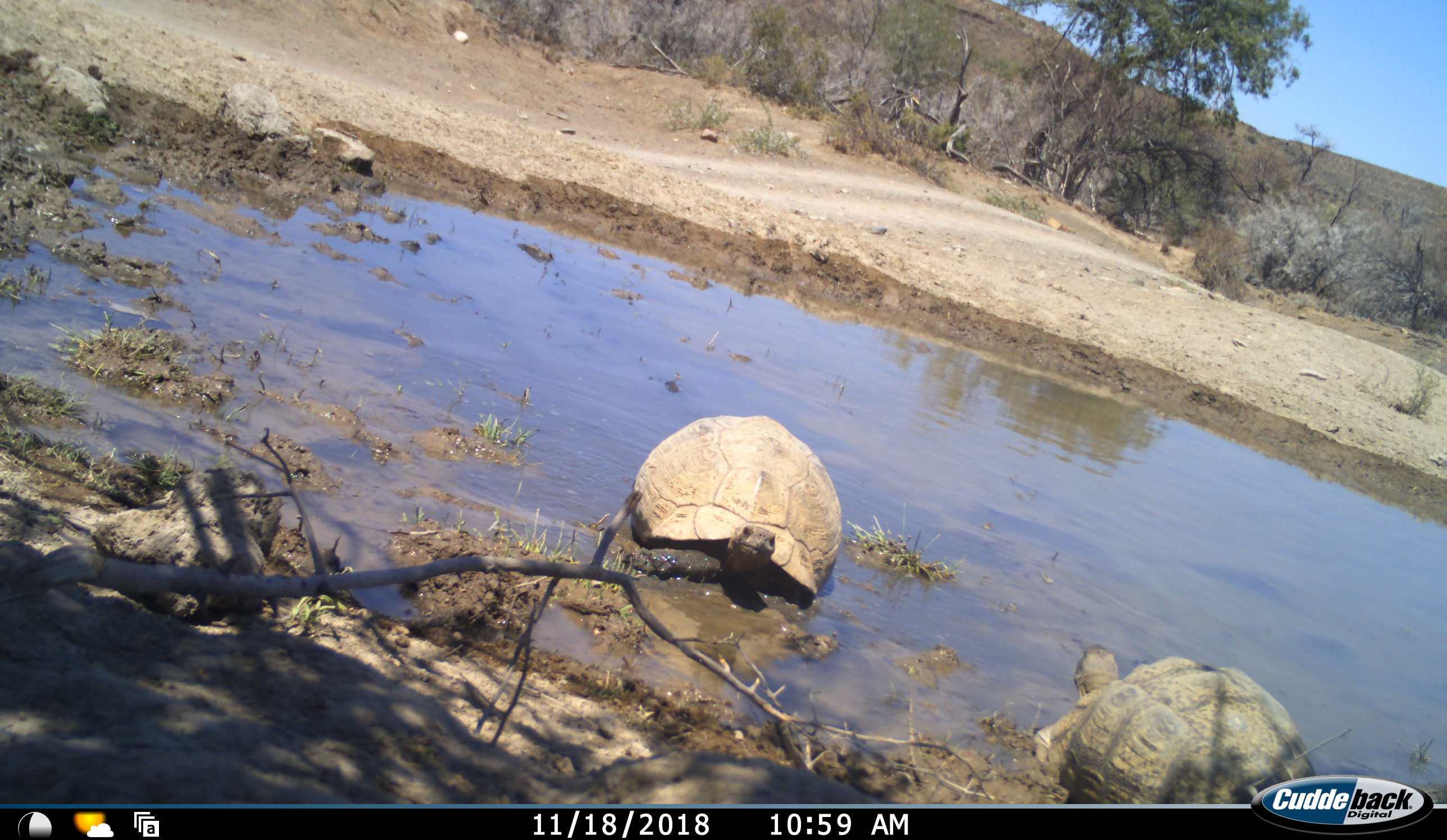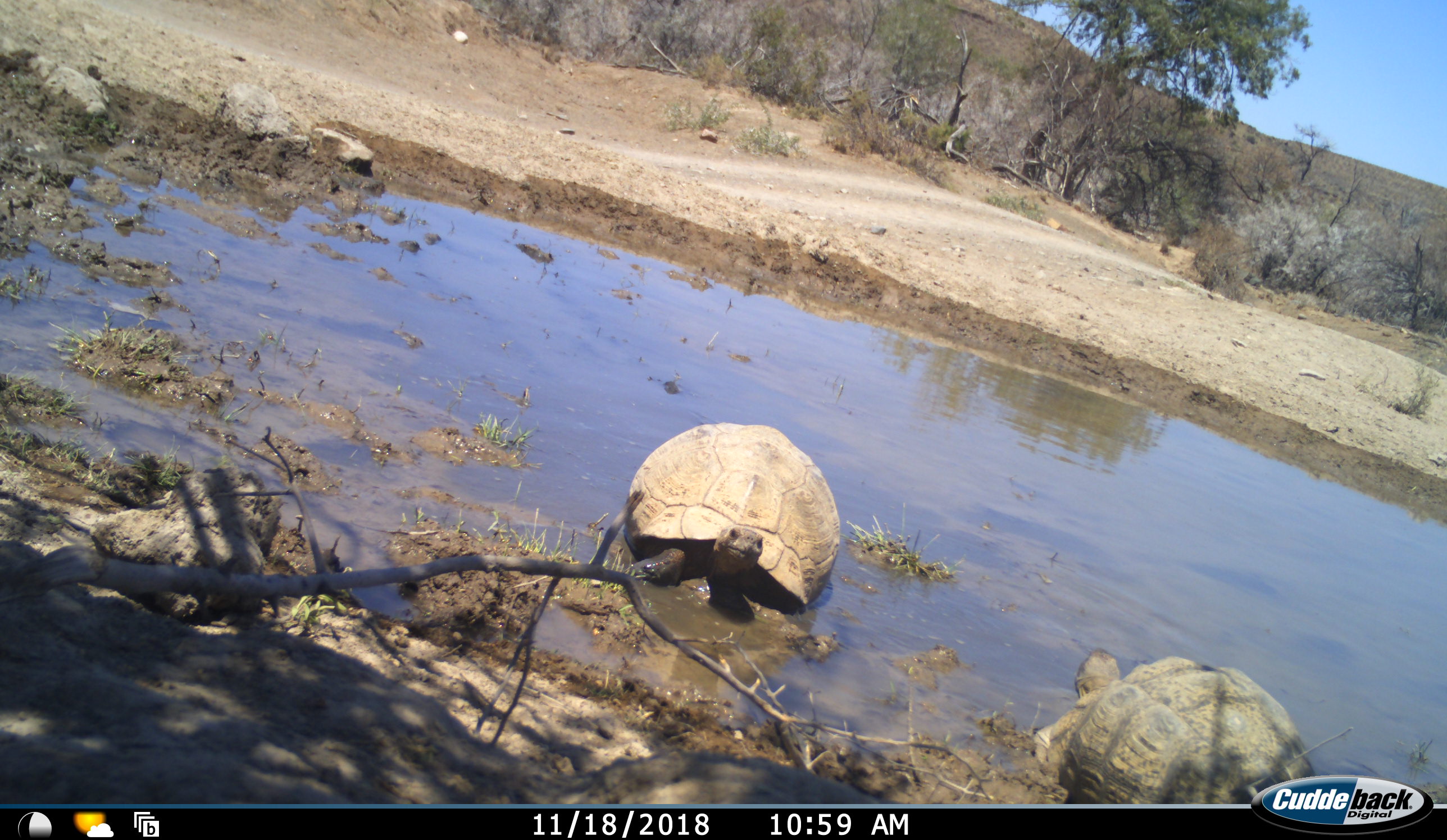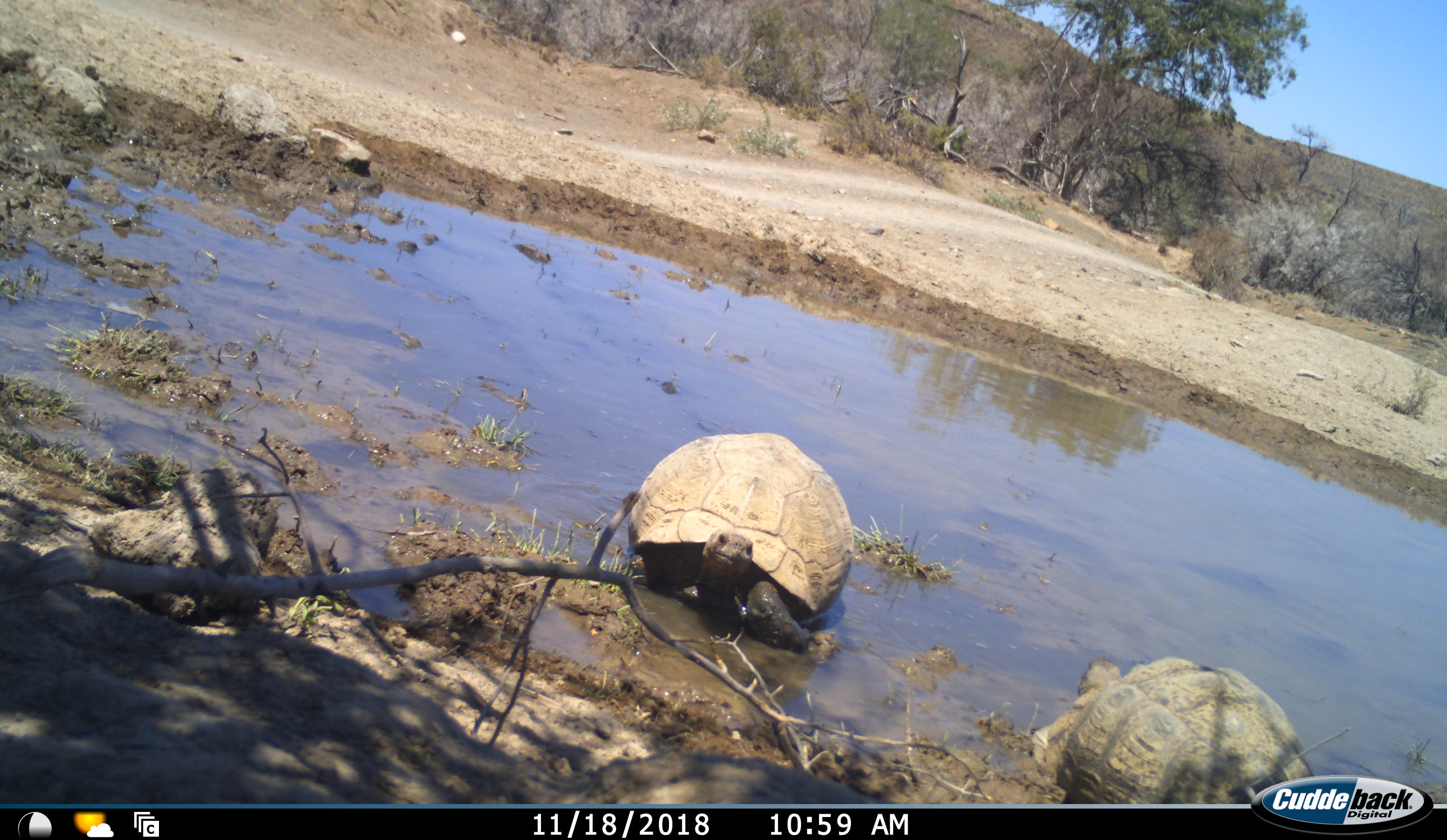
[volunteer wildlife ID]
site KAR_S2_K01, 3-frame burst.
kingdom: Animalia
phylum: Chordata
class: Reptilia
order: Testudines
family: Testudinidae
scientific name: Testudinidae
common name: tortoise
Tortoise (Testudinidae), count 2. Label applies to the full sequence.